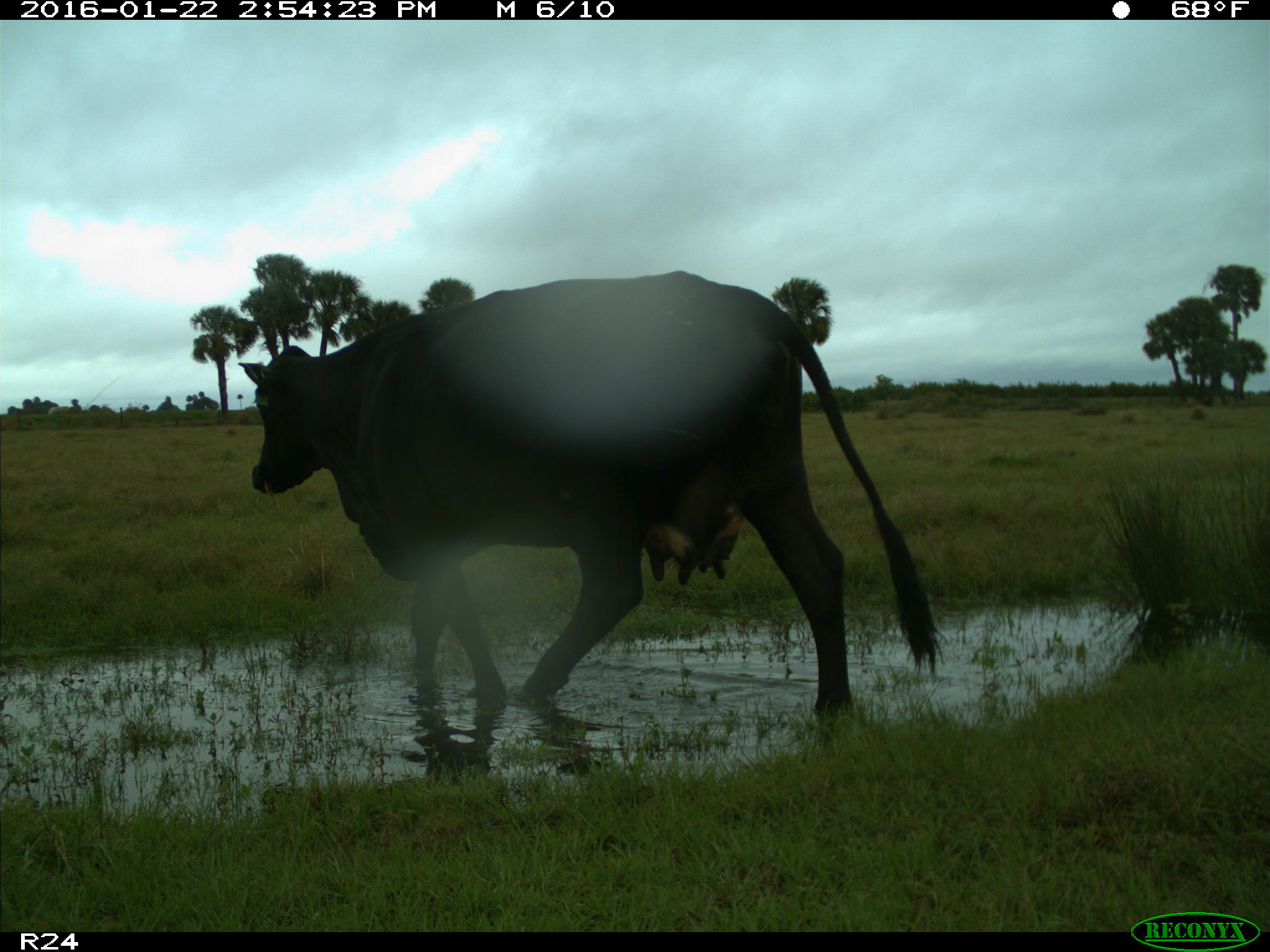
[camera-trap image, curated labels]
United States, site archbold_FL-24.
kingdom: Animalia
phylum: Chordata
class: Mammalia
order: Artiodactyla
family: Bovidae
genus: Bos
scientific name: Bos taurus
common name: domestic cow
Bos taurus (domestic cow).